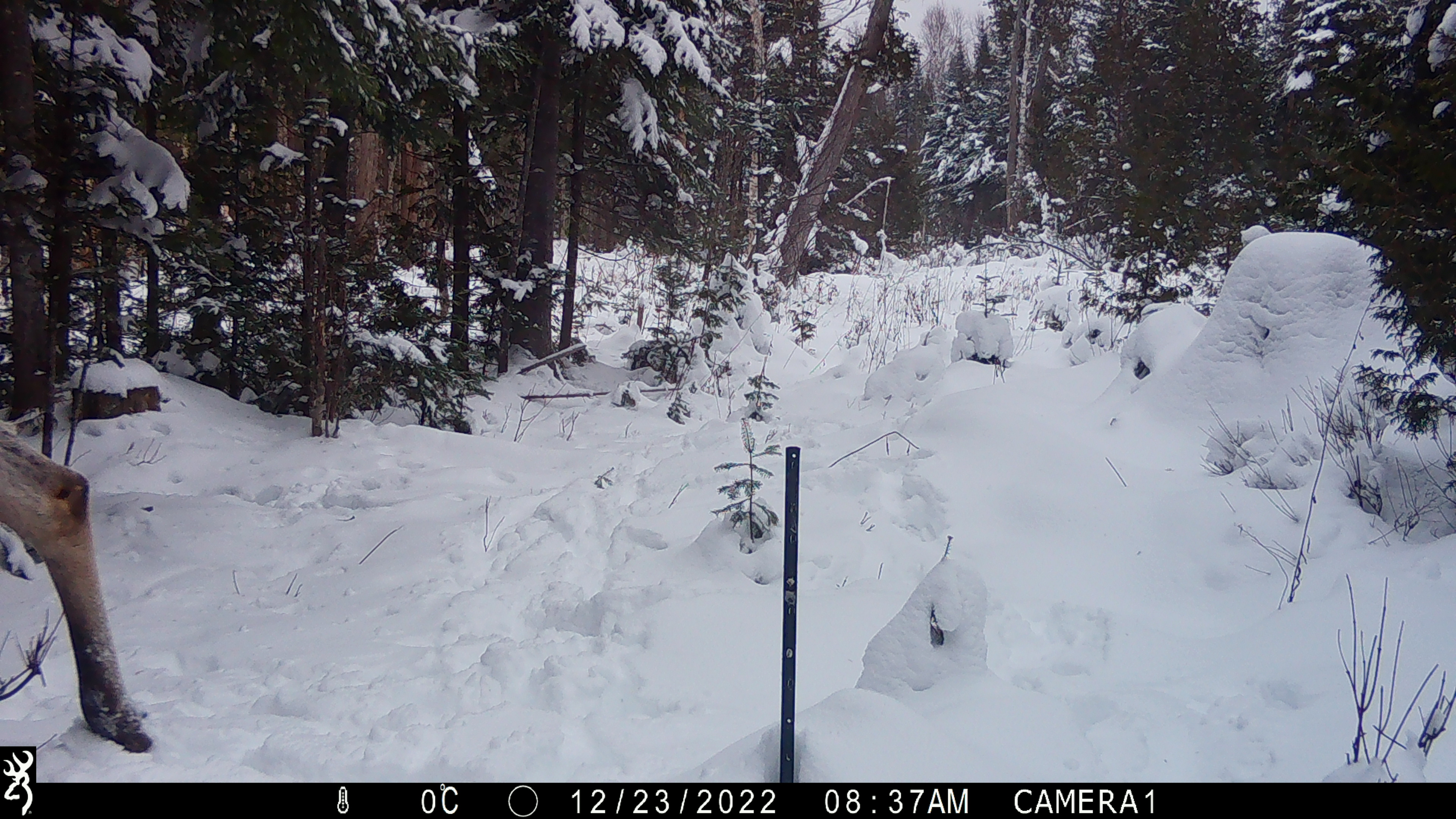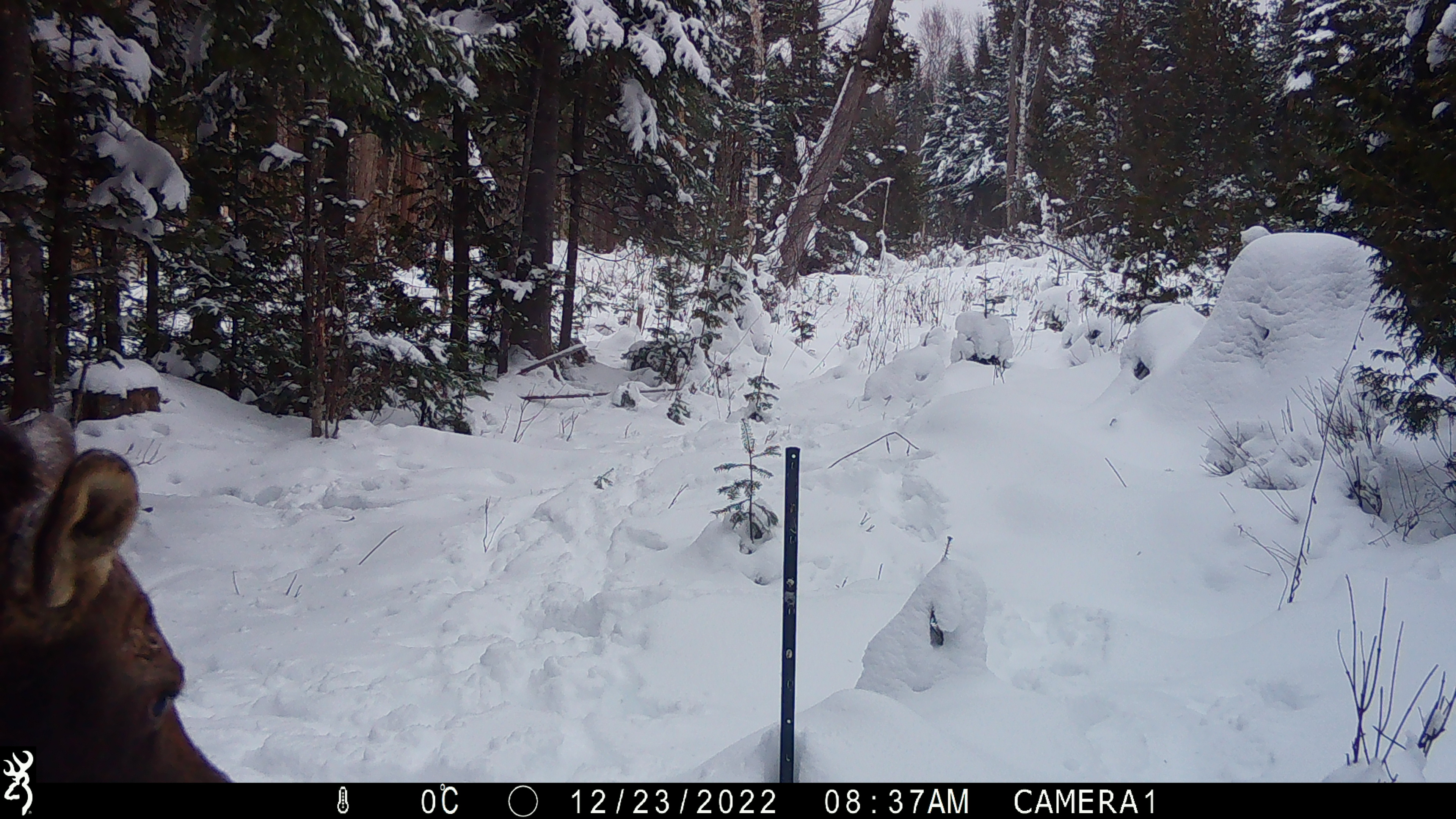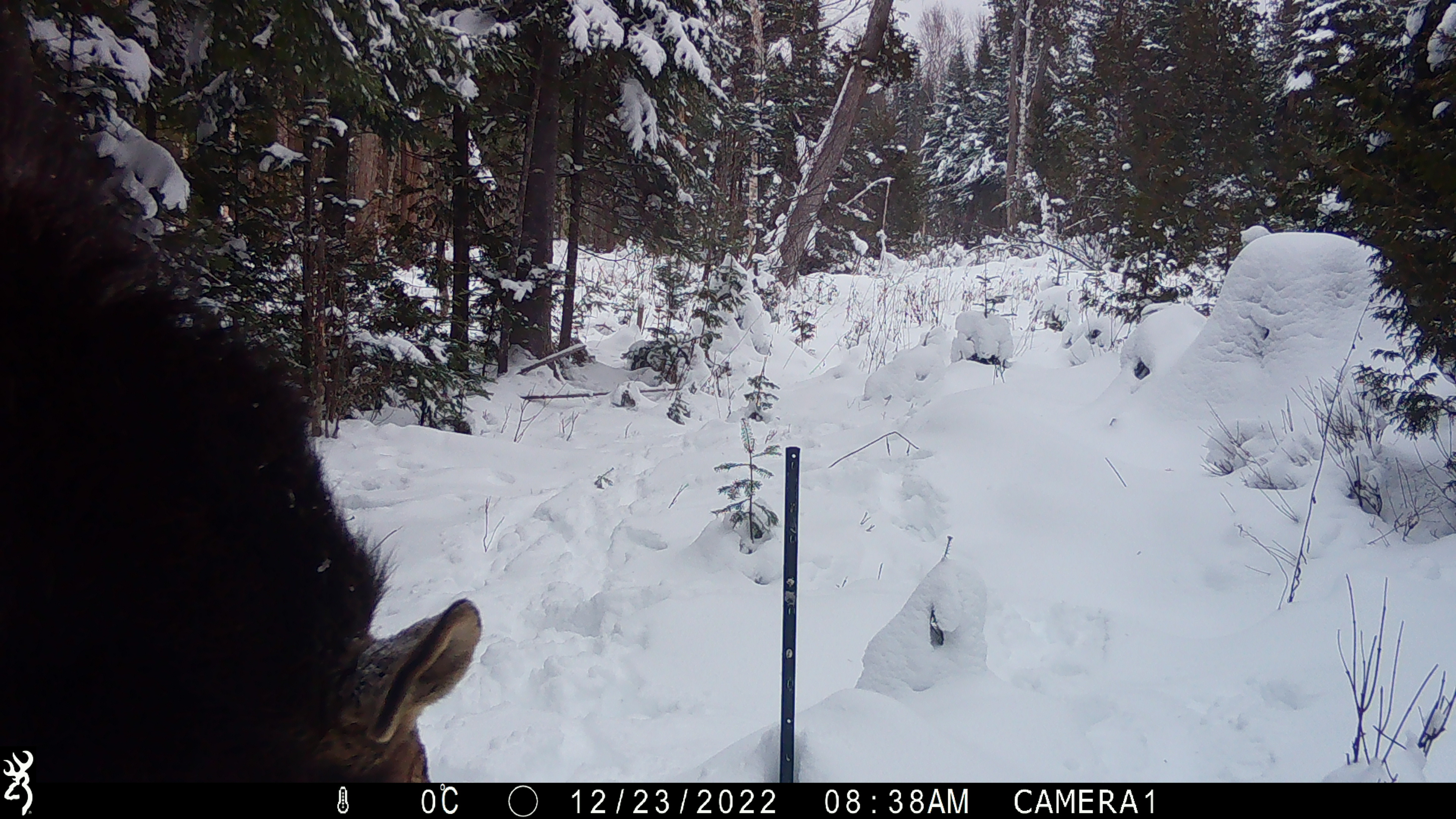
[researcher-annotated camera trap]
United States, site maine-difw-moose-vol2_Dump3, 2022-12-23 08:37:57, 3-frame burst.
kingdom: Animalia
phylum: Chordata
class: Mammalia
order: Artiodactyla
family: Cervidae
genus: Alces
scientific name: Alces alces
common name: moose